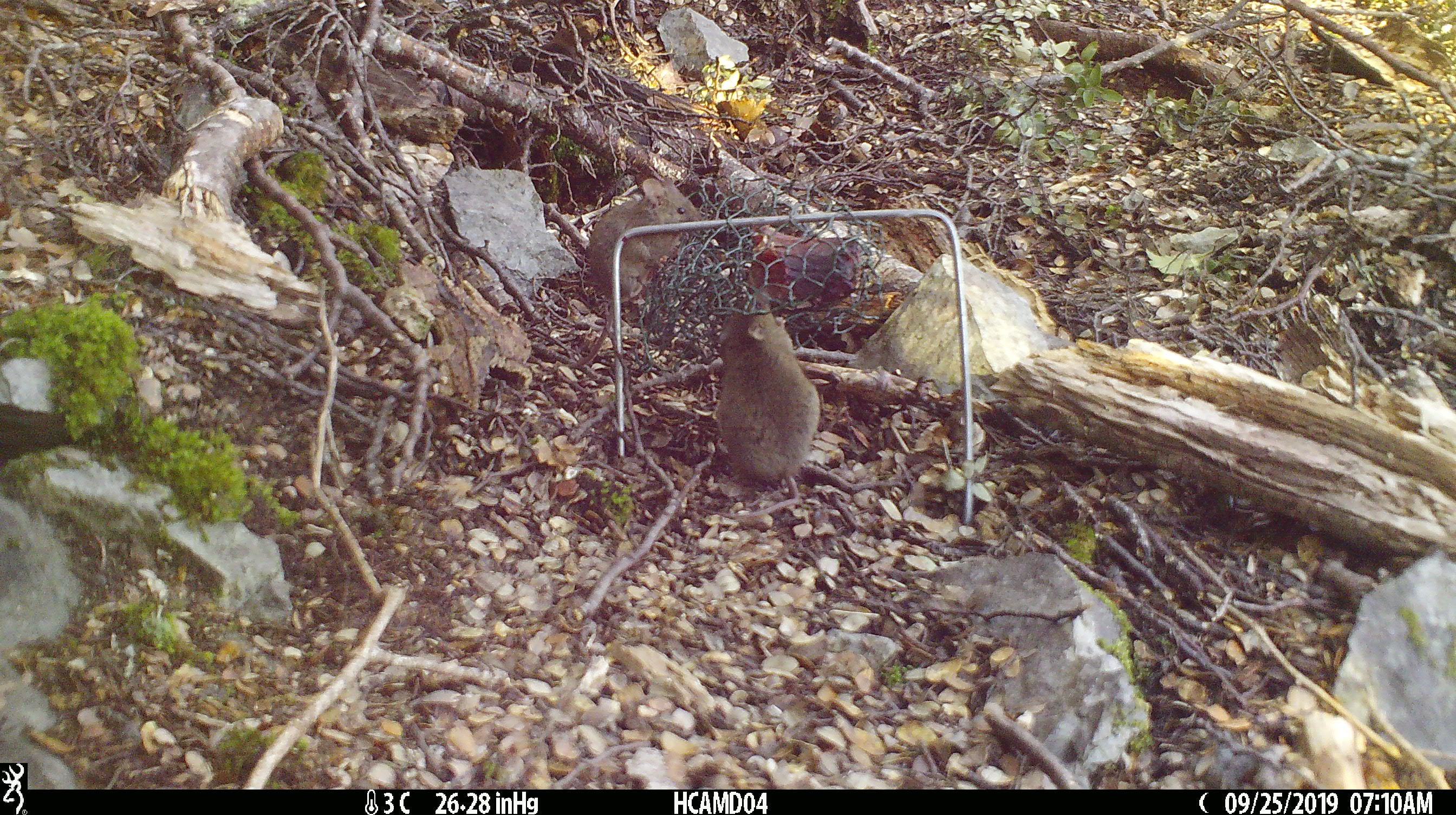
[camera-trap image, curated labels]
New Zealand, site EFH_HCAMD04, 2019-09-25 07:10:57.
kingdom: Animalia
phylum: Chordata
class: Mammalia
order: Rodentia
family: Muridae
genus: Mus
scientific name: Mus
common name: mouse